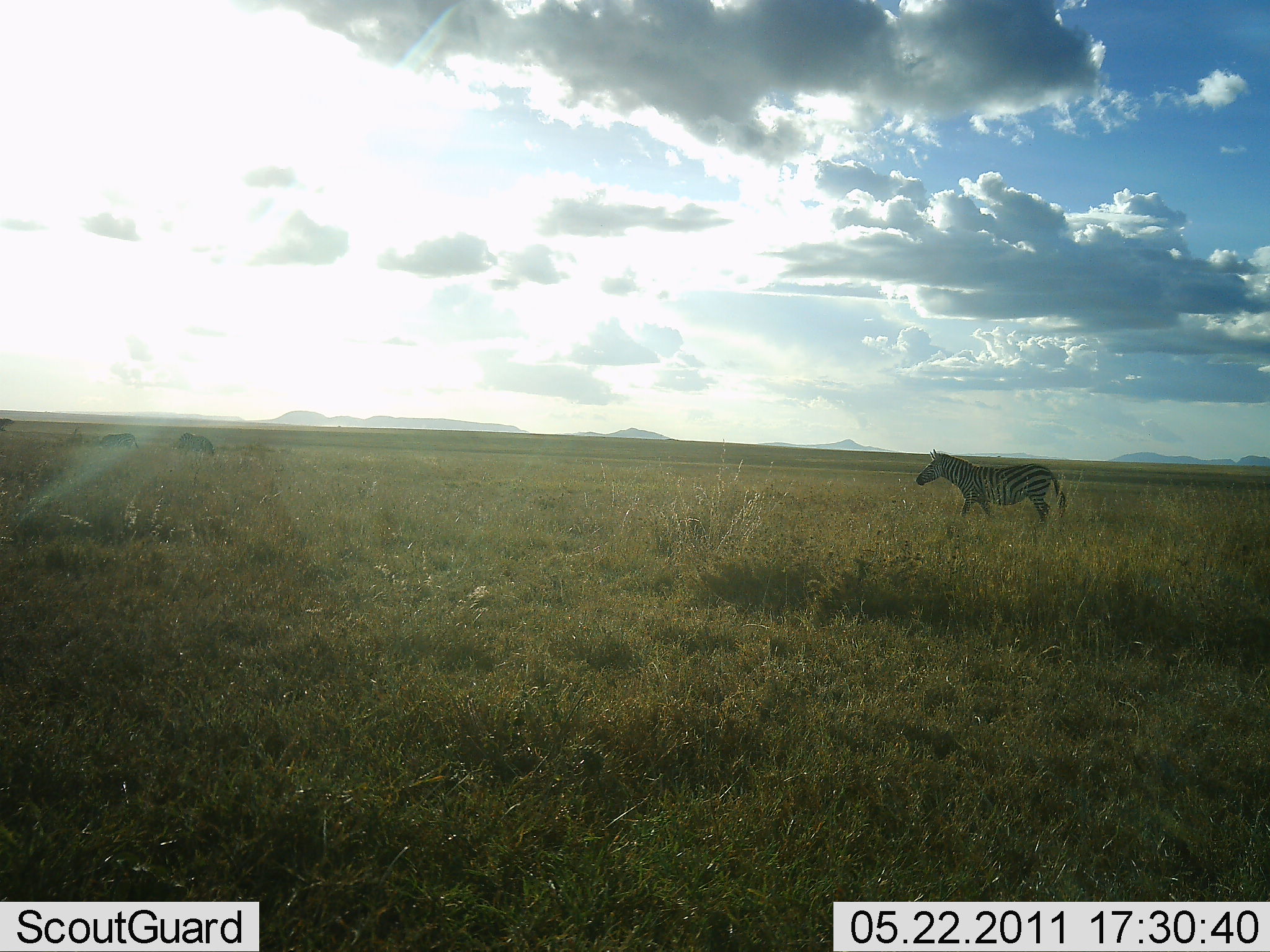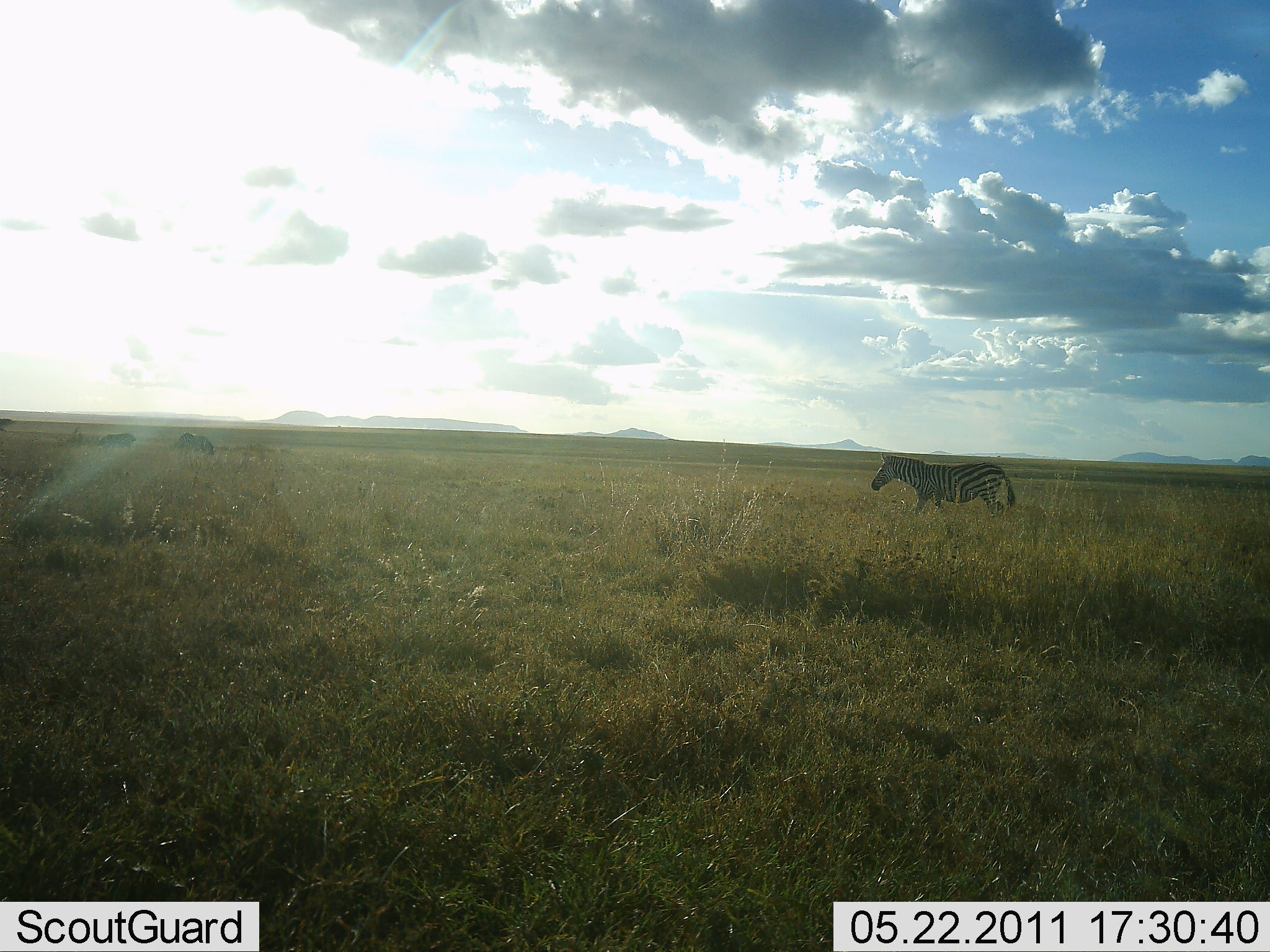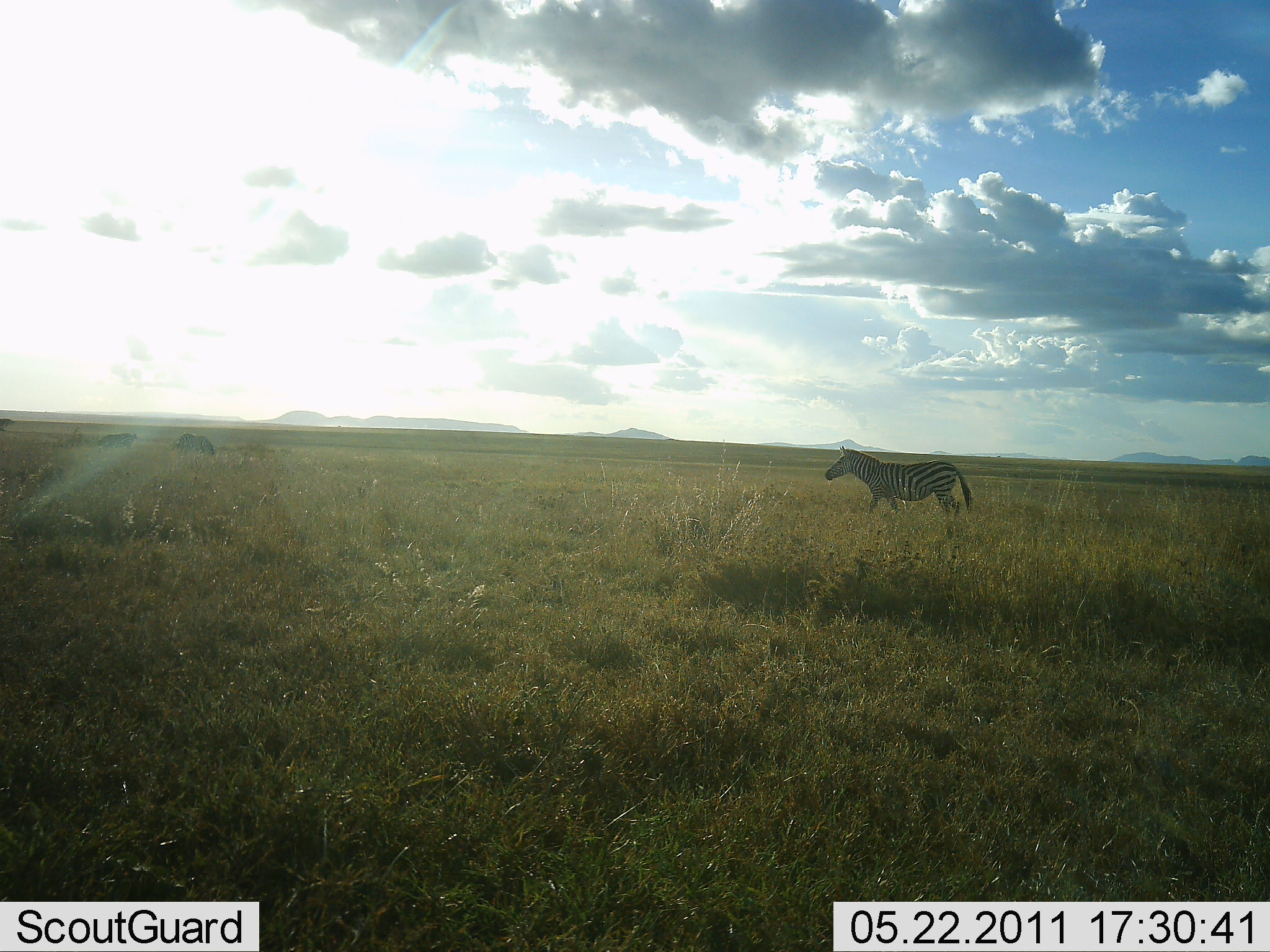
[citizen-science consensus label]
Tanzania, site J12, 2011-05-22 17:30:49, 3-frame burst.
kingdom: Animalia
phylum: Chordata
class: Mammalia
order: Perissodactyla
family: Equidae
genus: Equus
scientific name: Equus quagga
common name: plains zebra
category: zebra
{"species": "zebra (plains zebra) (Equus quagga)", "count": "1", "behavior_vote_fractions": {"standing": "10%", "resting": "0%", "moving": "100%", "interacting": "0%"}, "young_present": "0%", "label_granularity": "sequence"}